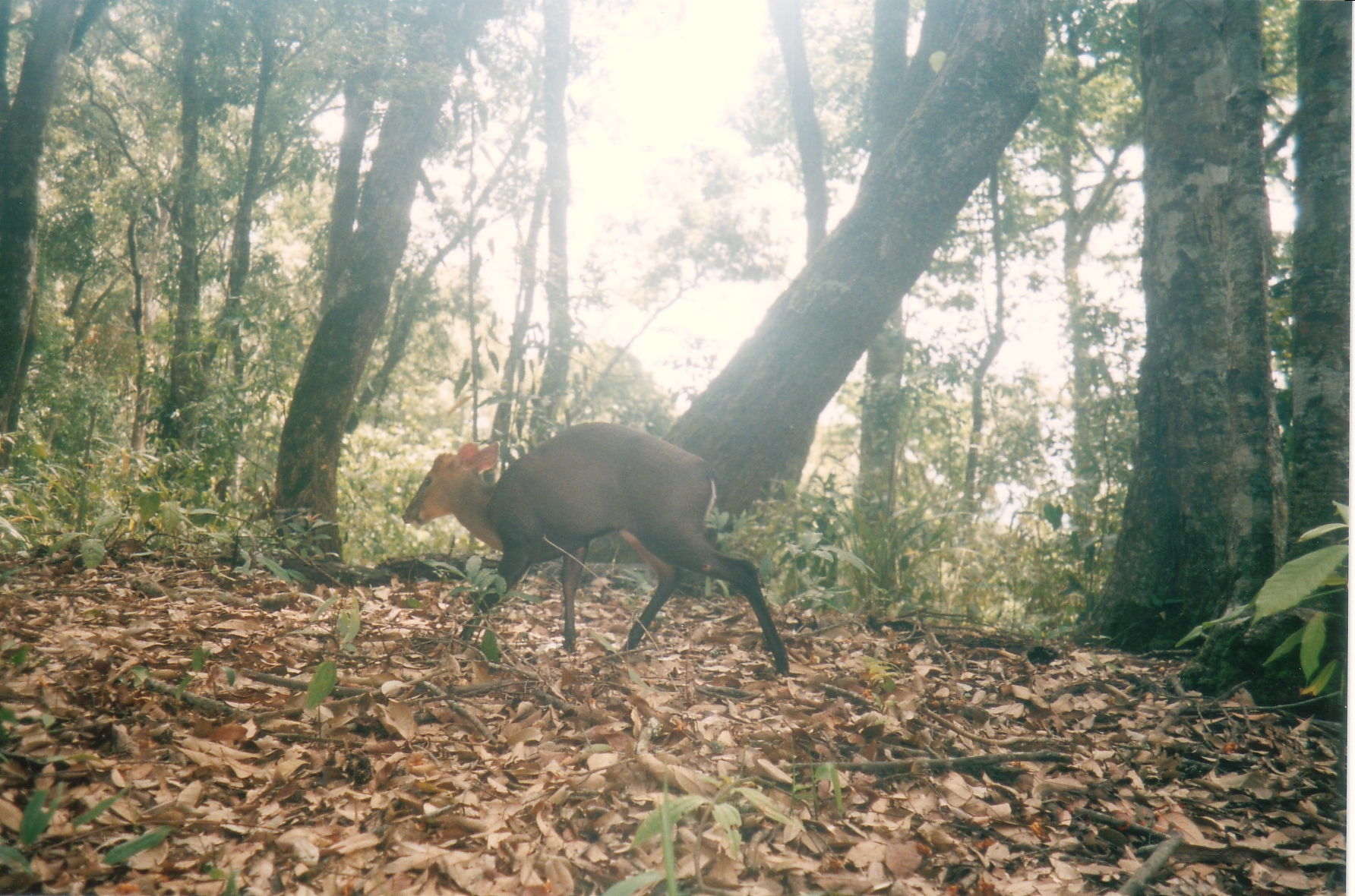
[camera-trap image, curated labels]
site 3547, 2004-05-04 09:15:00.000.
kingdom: Animalia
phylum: Chordata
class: Mammalia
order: Artiodactyla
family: Cervidae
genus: Muntiacus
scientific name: Muntiacus rooseveltorum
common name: roosevelts' muntjac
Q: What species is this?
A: Muntiacus rooseveltorum (roosevelts' muntjac).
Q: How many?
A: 1.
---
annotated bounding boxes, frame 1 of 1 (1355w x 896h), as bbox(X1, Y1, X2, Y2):
muntiacus rooseveltorum: bbox(399, 420, 792, 674)